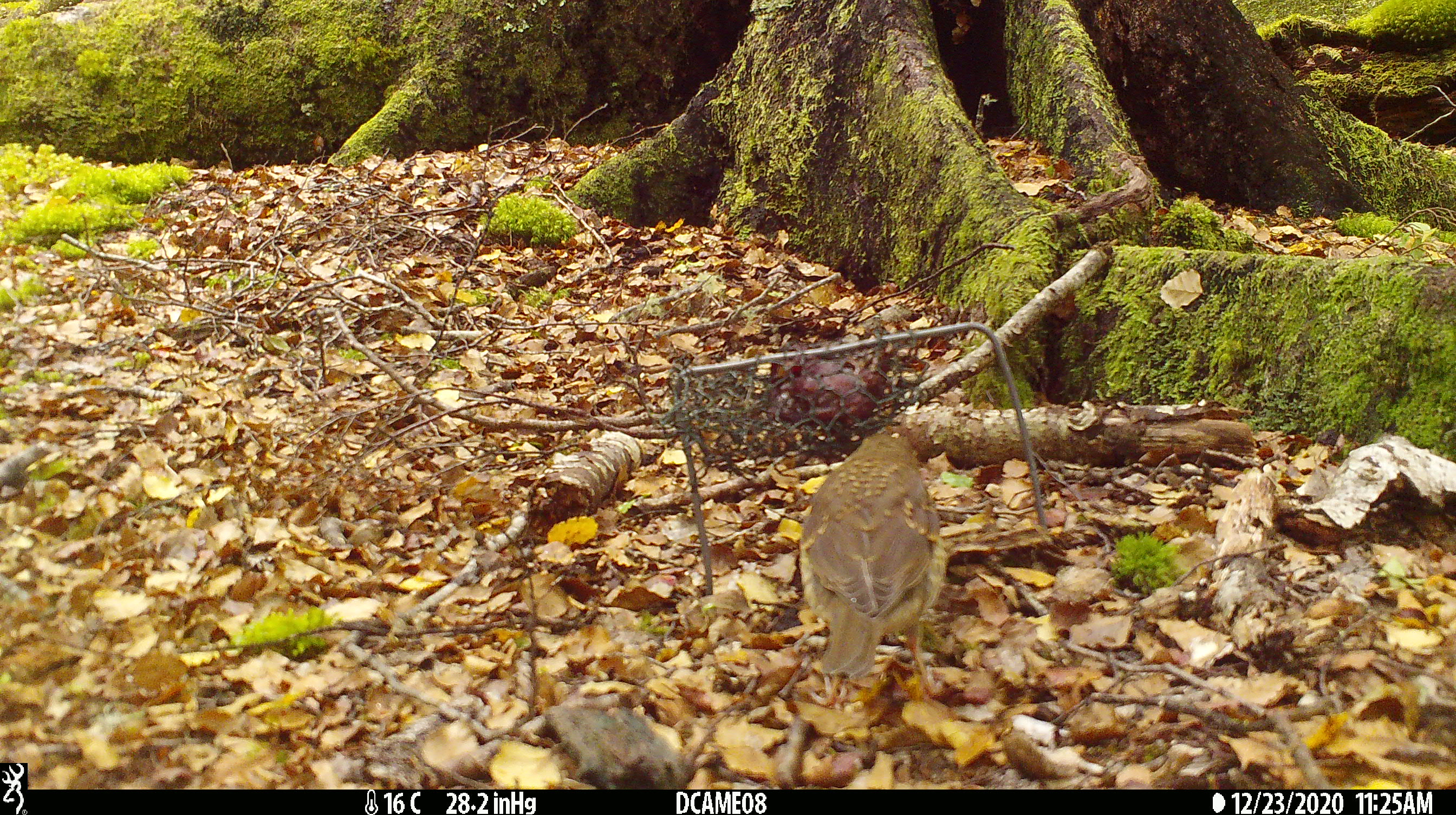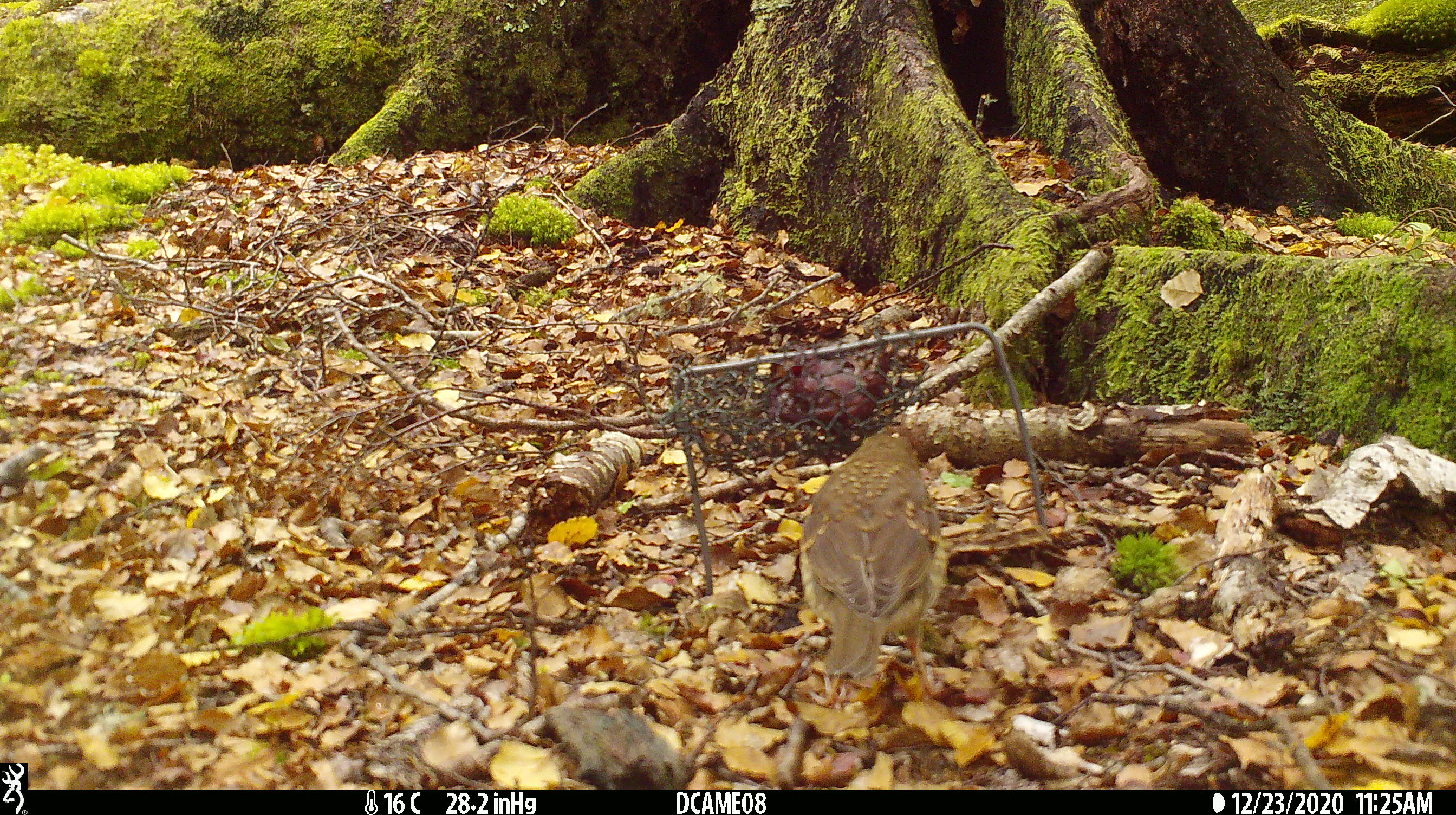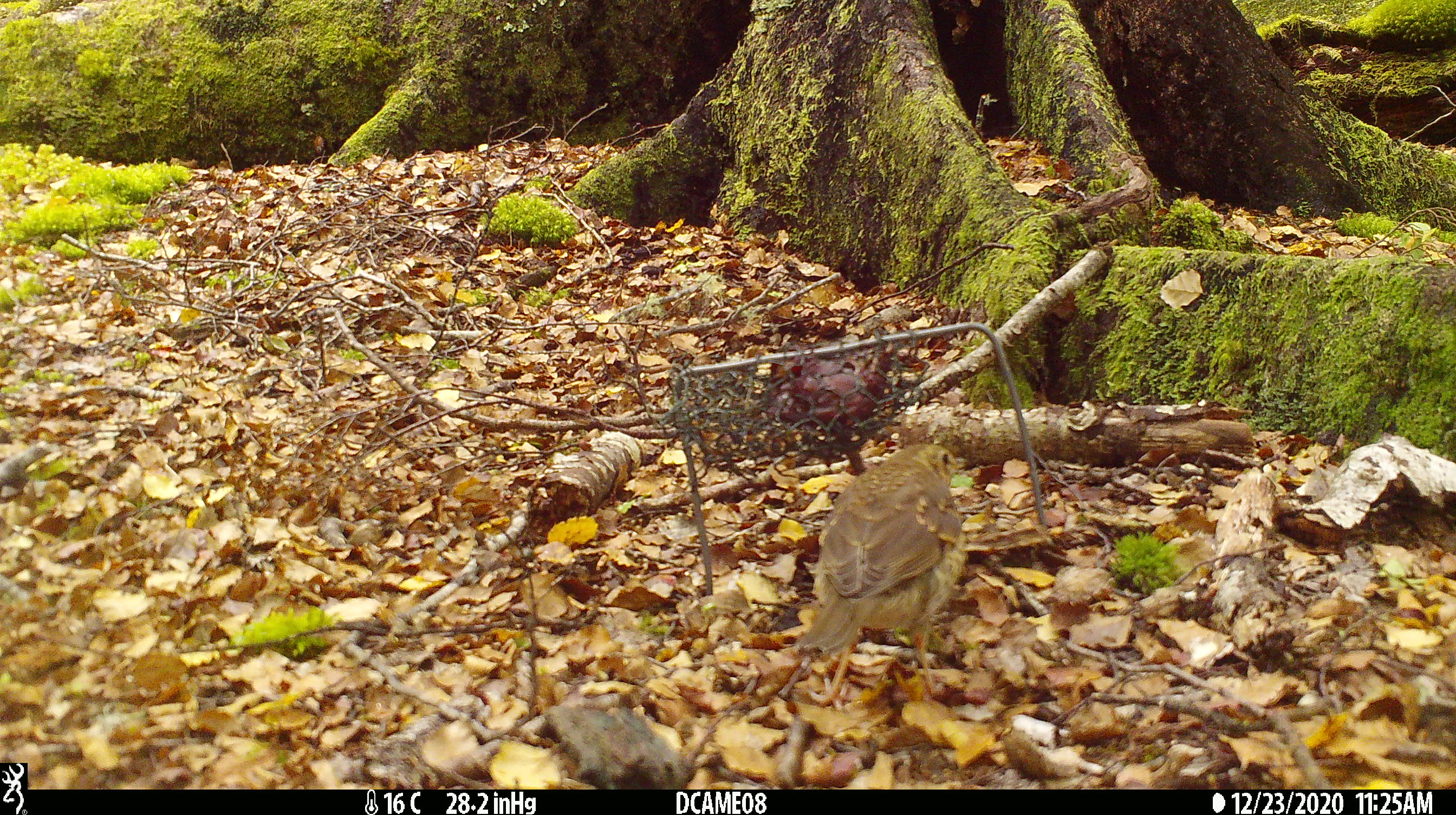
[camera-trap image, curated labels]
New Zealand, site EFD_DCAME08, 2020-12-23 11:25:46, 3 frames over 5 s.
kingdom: Animalia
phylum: Chordata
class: Aves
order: Passeriformes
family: Turdidae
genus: Turdus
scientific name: Turdus philomelos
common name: song thrush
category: thrush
Thrush (song thrush) (Turdus philomelos).